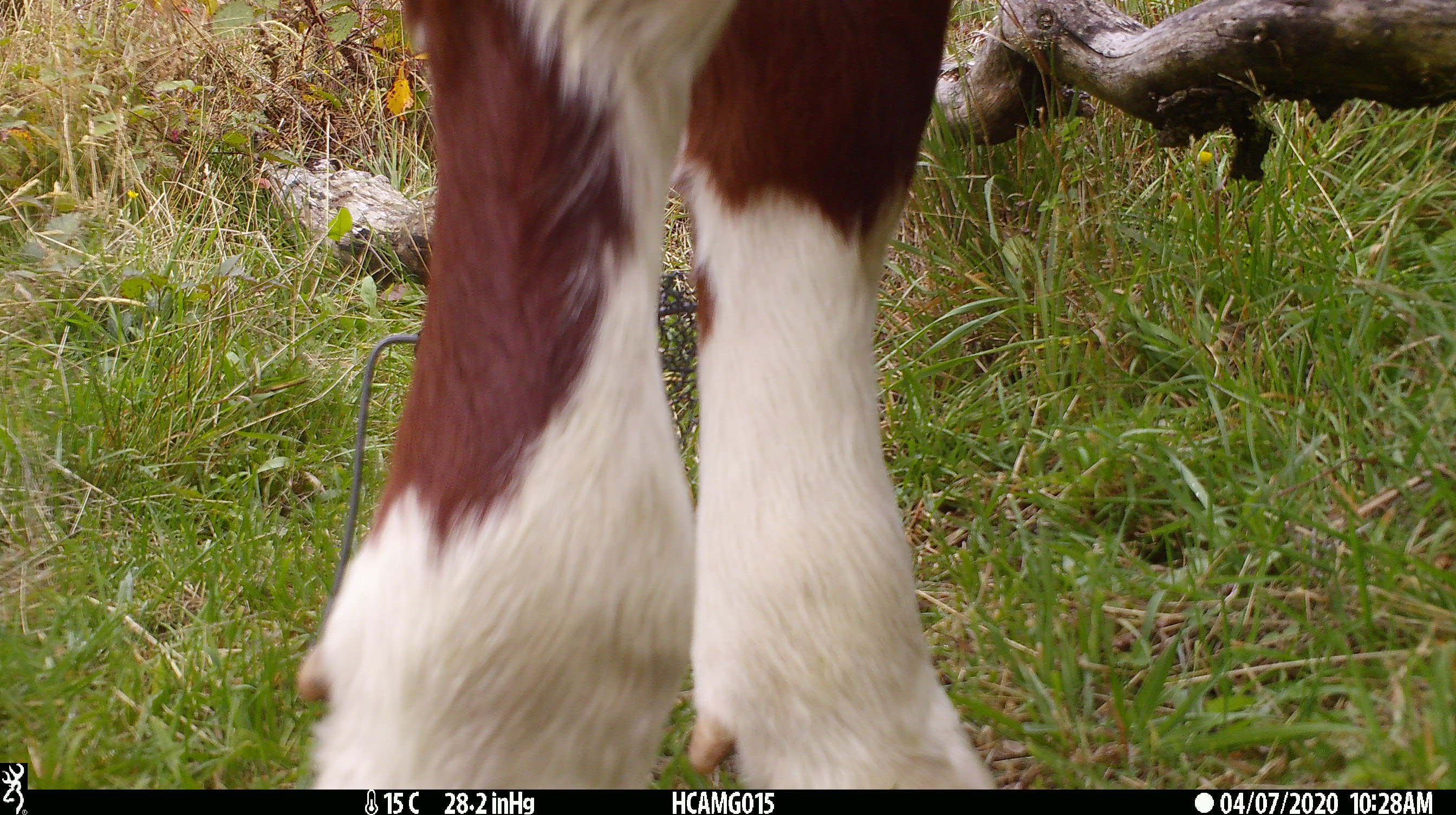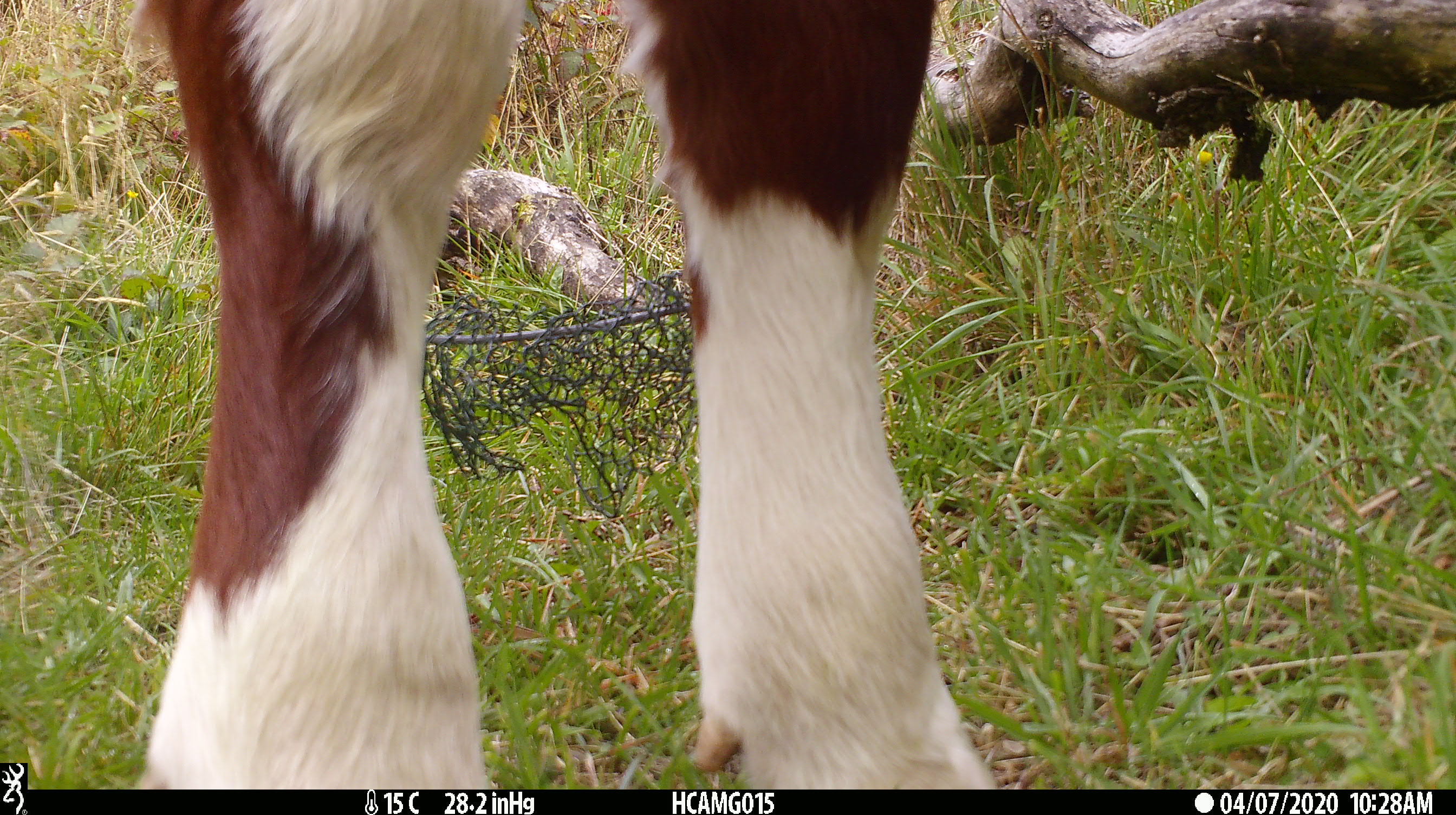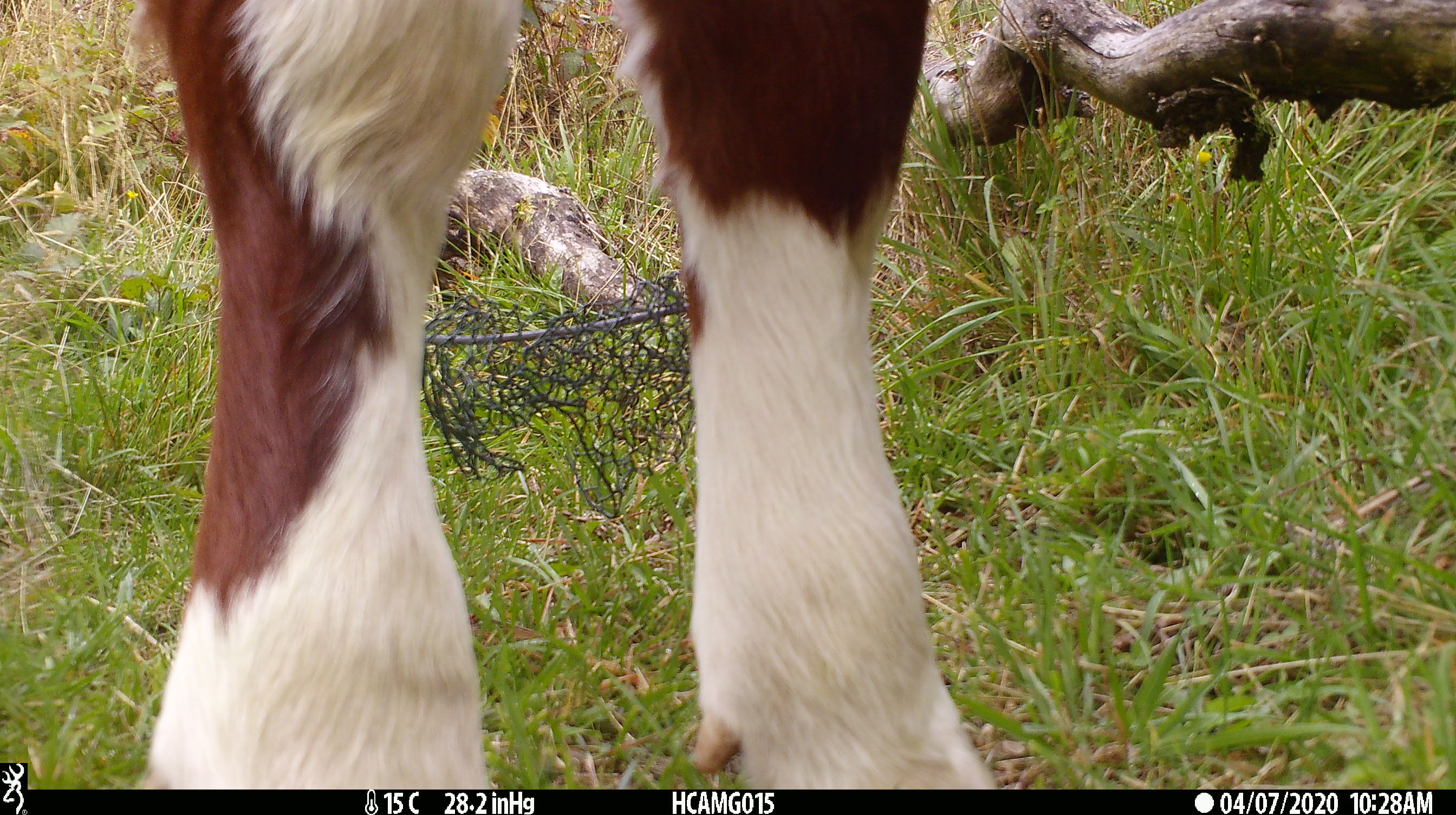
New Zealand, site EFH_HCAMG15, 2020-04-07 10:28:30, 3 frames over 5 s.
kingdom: Animalia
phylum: Chordata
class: Mammalia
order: Artiodactyla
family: Bovidae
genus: Bos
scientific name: Bos taurus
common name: domestic cow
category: cow